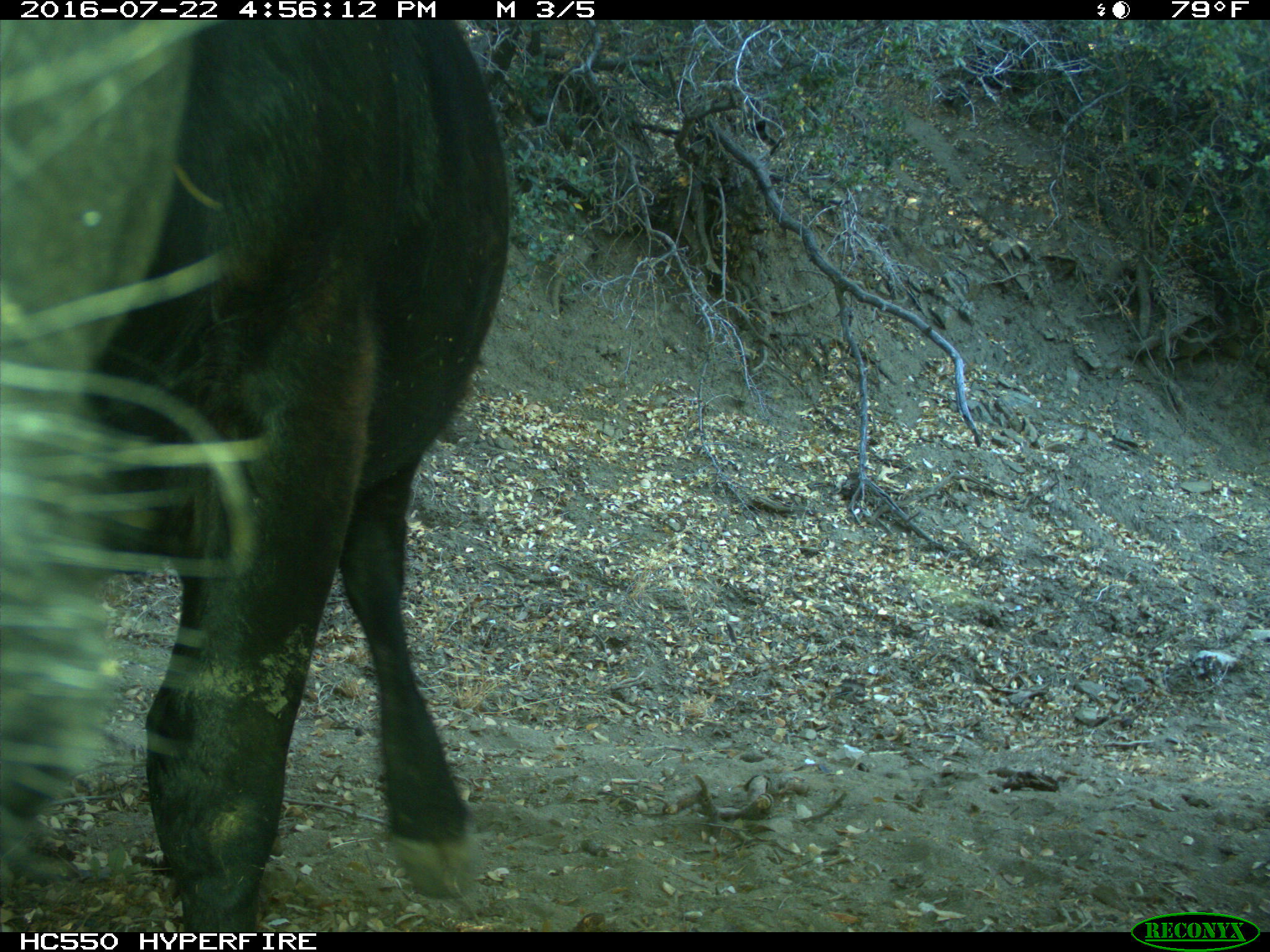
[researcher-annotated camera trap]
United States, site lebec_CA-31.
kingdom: Animalia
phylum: Chordata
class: Mammalia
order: Artiodactyla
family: Bovidae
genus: Bos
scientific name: Bos taurus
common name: domestic cow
Bos taurus (domestic cow).